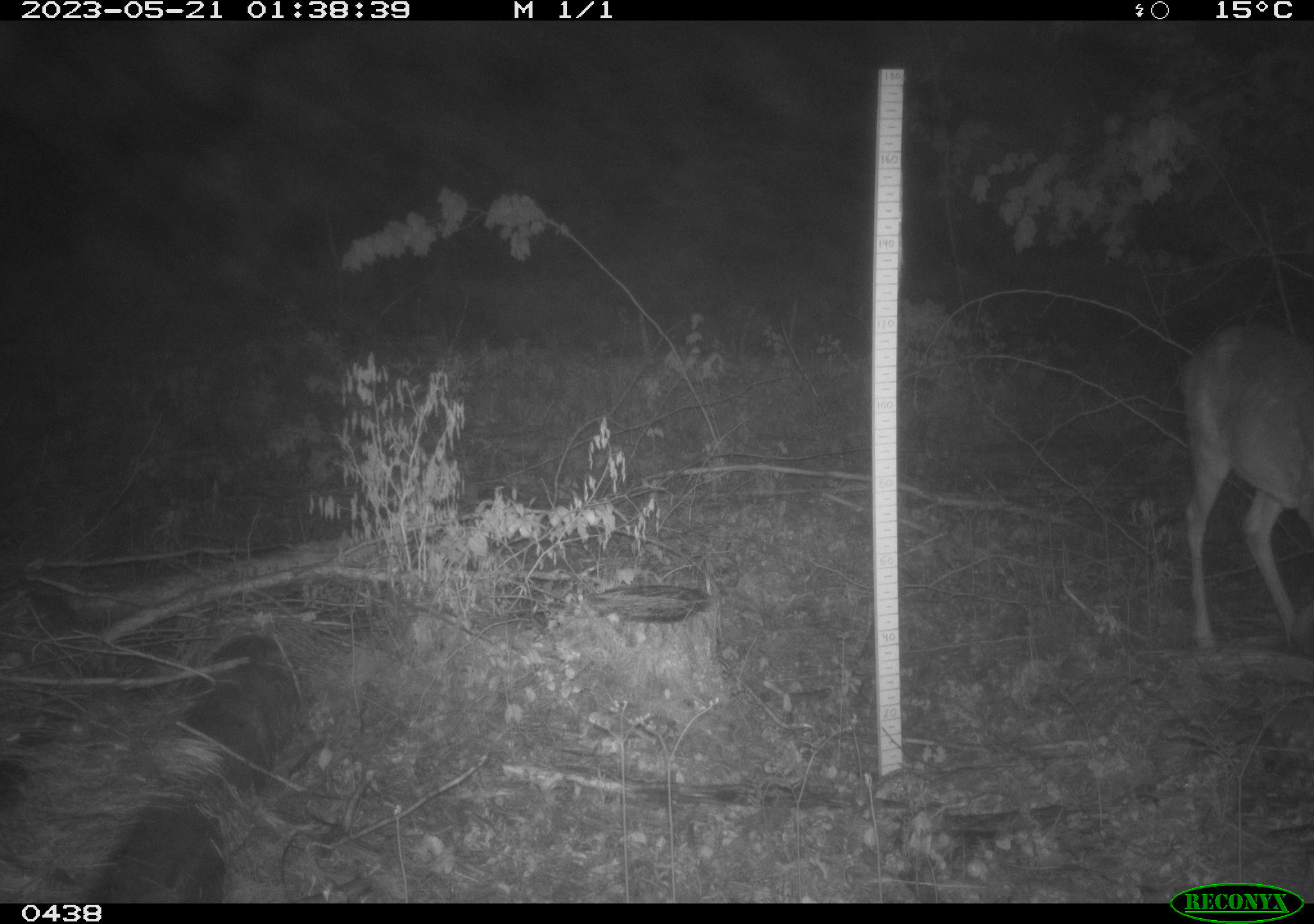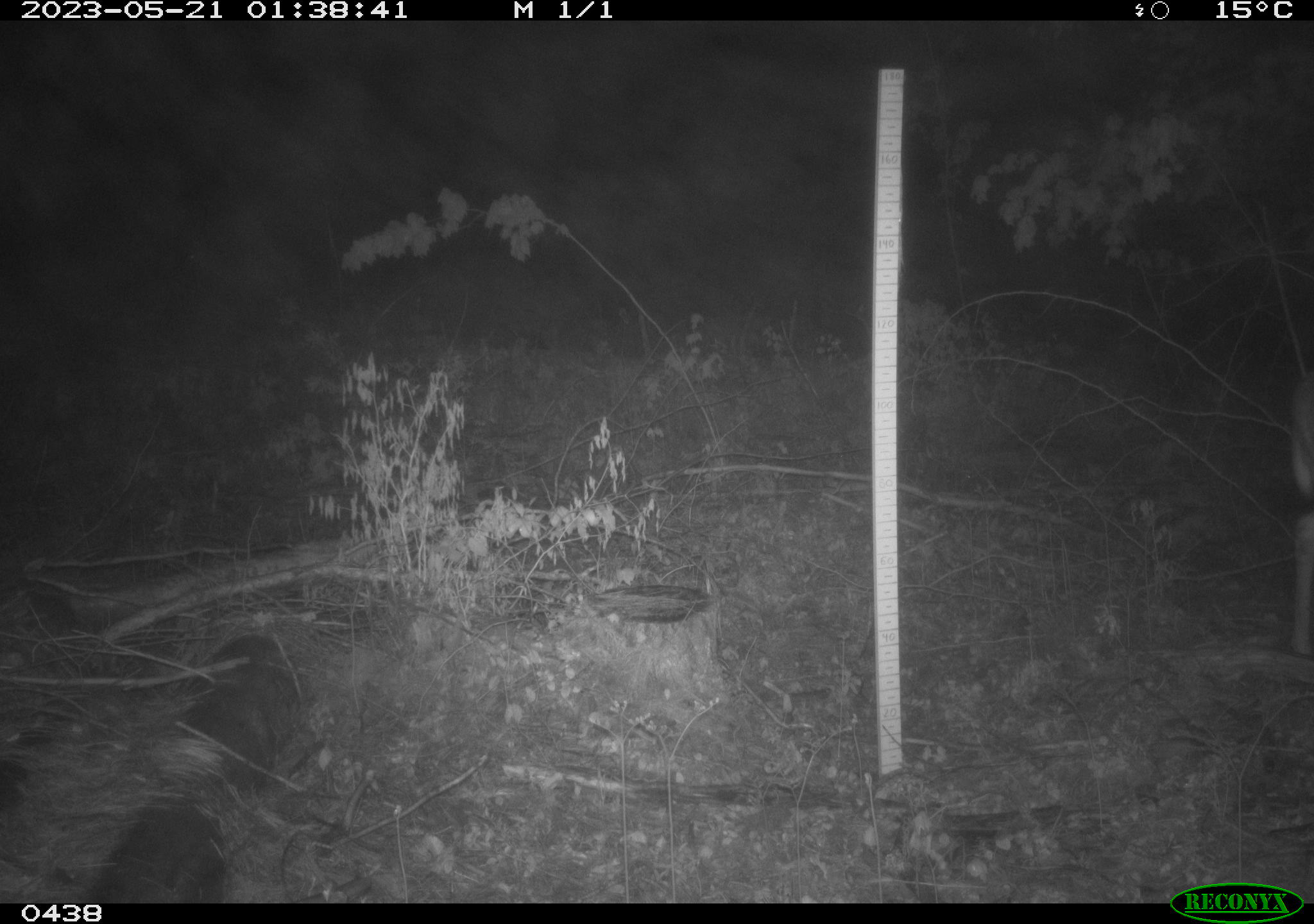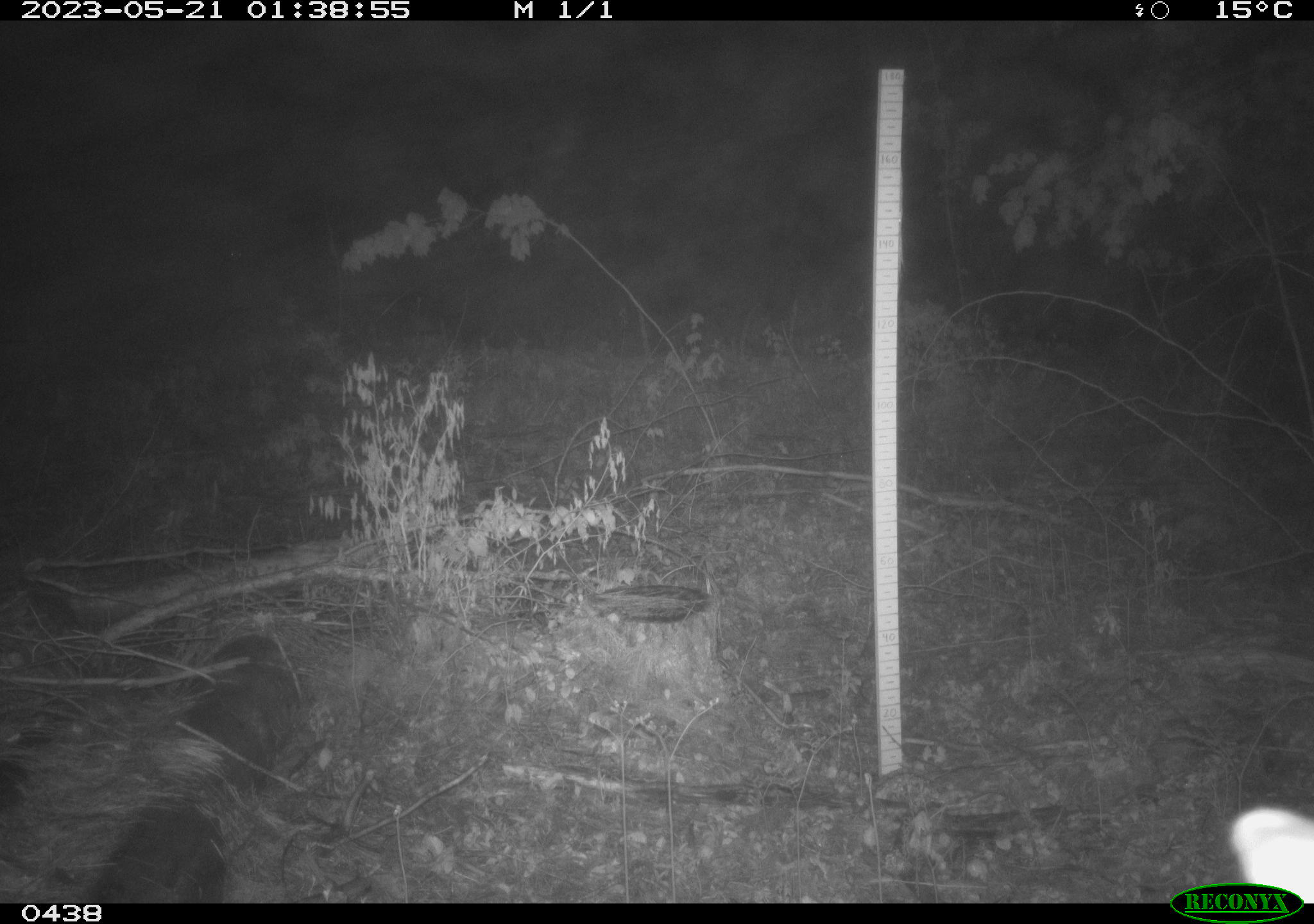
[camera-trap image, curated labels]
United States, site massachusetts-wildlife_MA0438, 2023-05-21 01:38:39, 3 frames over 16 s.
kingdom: Animalia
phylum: Chordata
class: Mammalia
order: Artiodactyla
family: Cervidae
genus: Odocoileus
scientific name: Odocoileus virginianus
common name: white-tailed deer